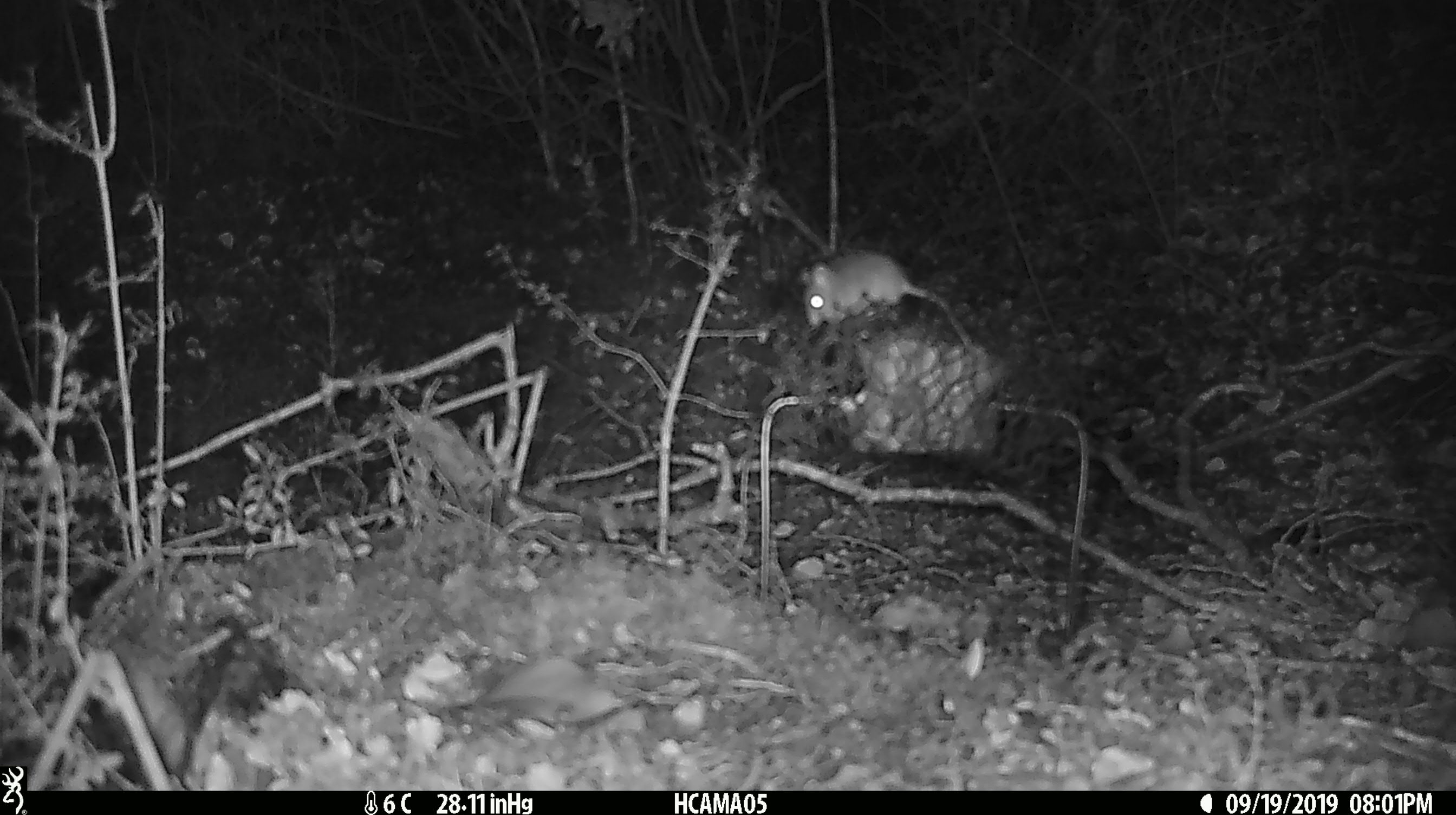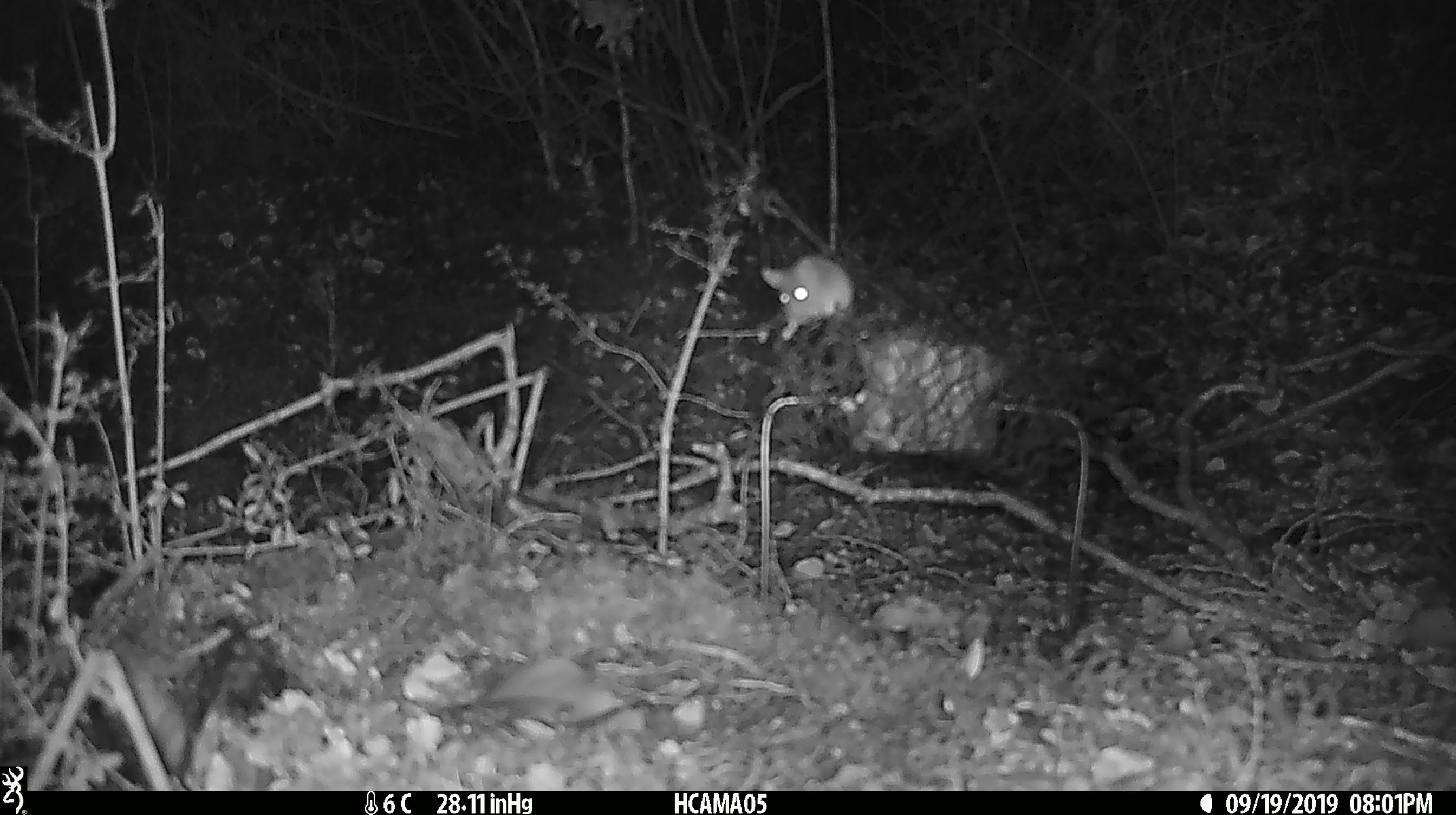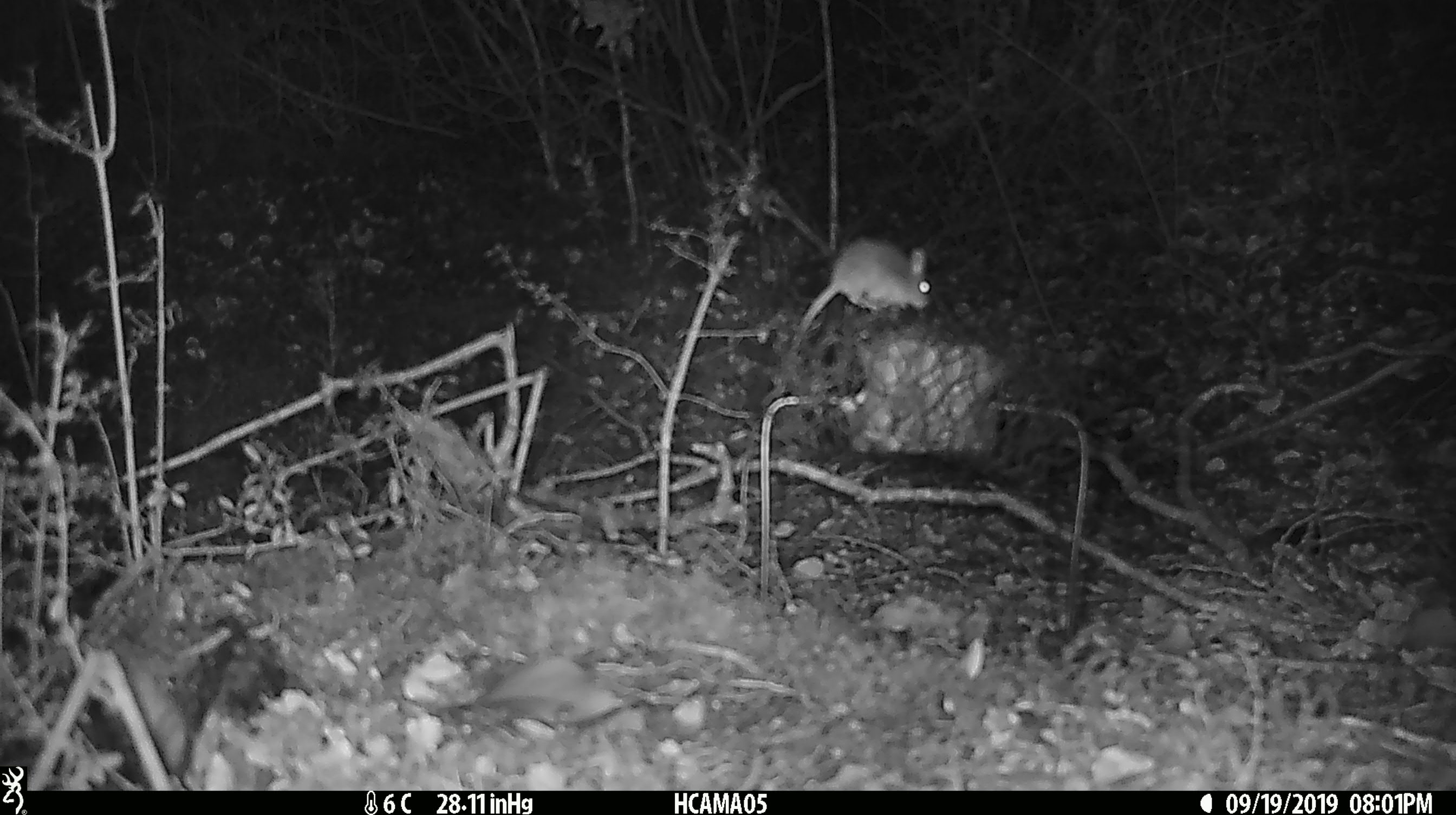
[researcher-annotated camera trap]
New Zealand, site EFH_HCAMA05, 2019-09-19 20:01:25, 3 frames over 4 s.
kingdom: Animalia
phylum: Chordata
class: Mammalia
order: Rodentia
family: Muridae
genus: Mus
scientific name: Mus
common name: mouse